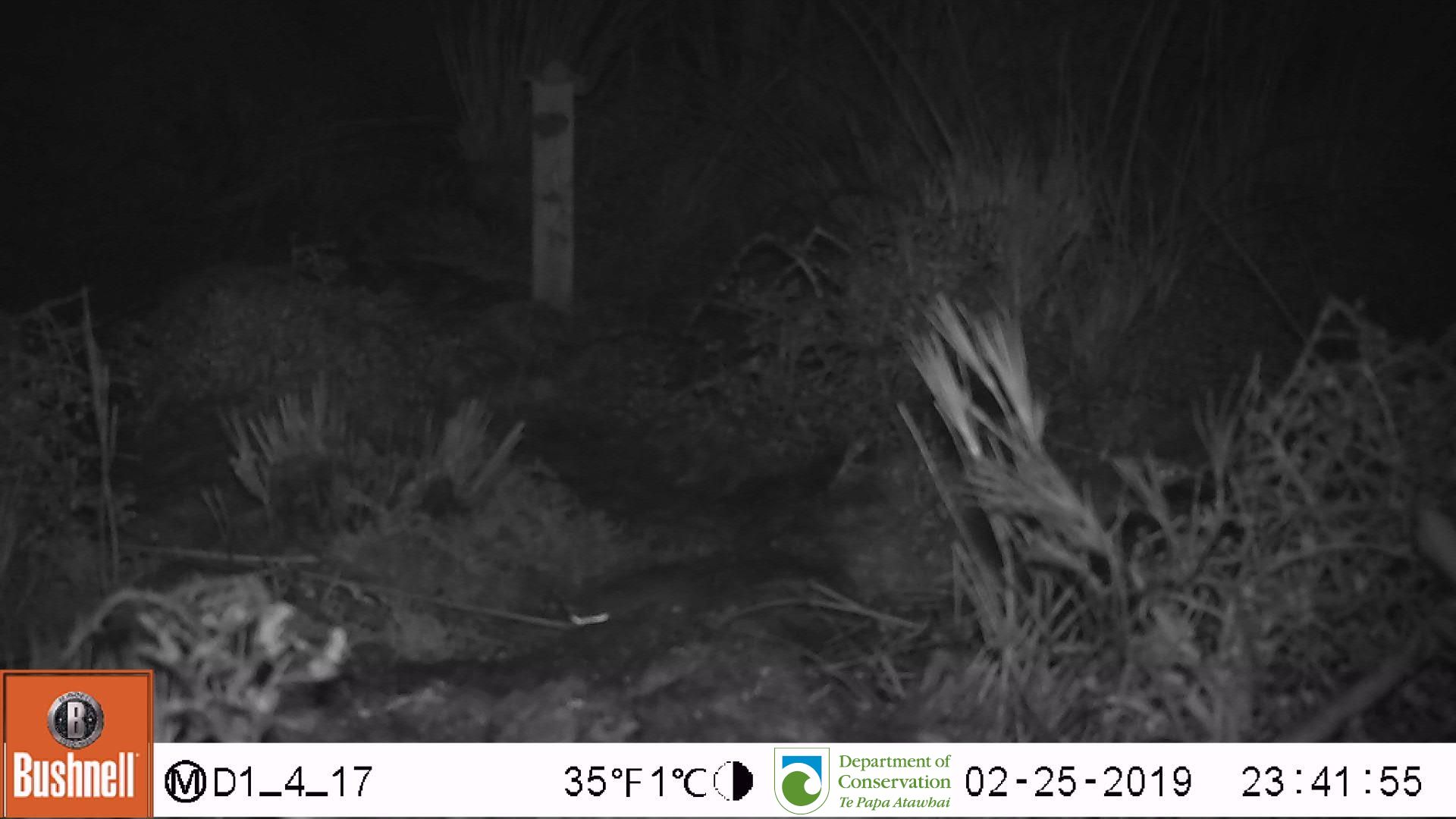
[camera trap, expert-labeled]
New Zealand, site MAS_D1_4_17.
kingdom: Animalia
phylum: Chordata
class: Mammalia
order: Rodentia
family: Muridae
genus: Mus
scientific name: Mus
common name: mouse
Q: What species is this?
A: Mouse (Mus).